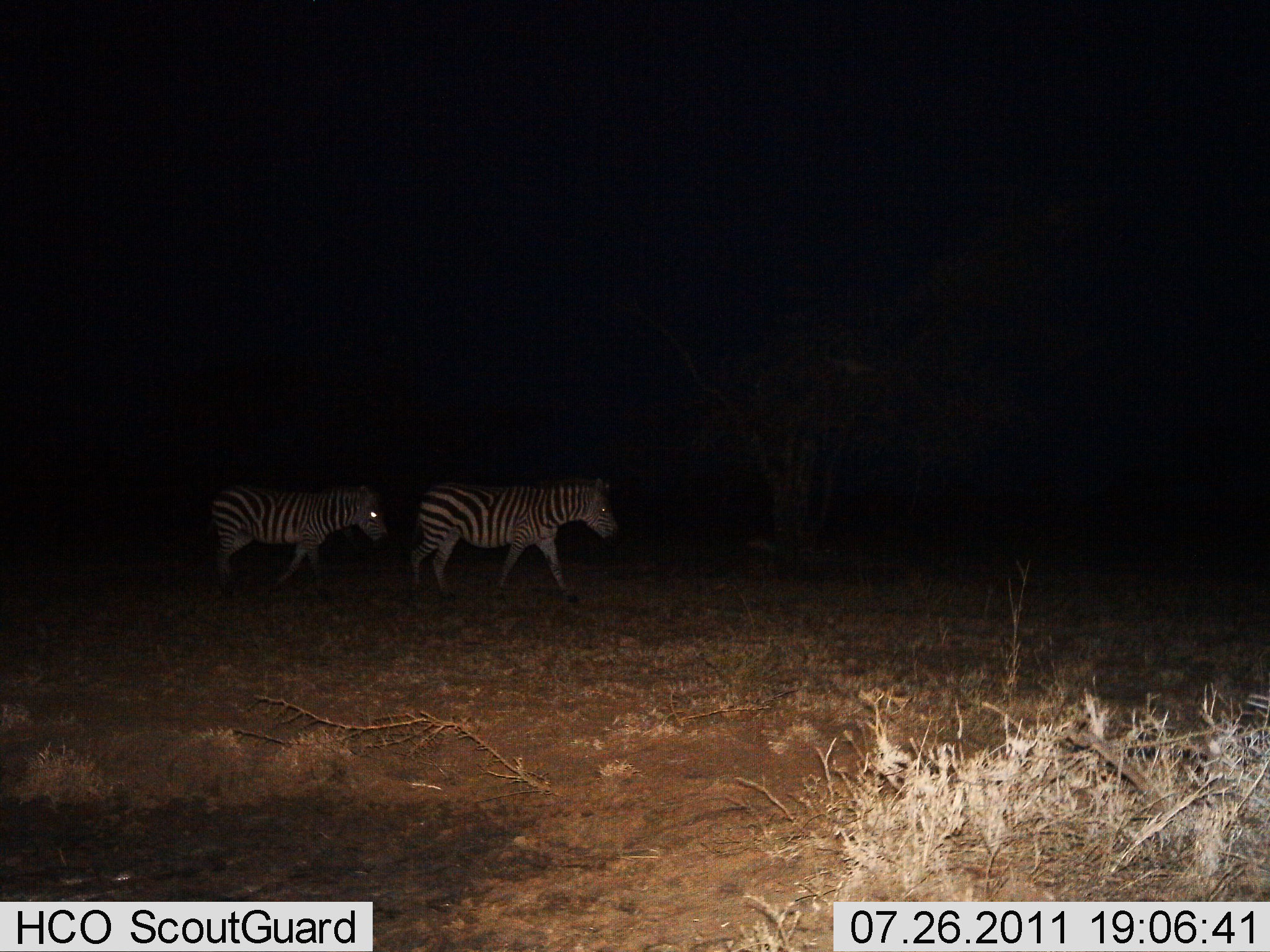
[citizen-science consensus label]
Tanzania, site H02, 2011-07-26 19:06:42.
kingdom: Animalia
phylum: Chordata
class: Mammalia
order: Perissodactyla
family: Equidae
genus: Equus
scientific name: Equus quagga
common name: plains zebra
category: zebra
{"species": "zebra (plains zebra) (Equus quagga)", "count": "2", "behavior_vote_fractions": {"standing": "0%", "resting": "0%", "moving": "100%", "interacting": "0%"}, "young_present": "0%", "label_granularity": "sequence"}